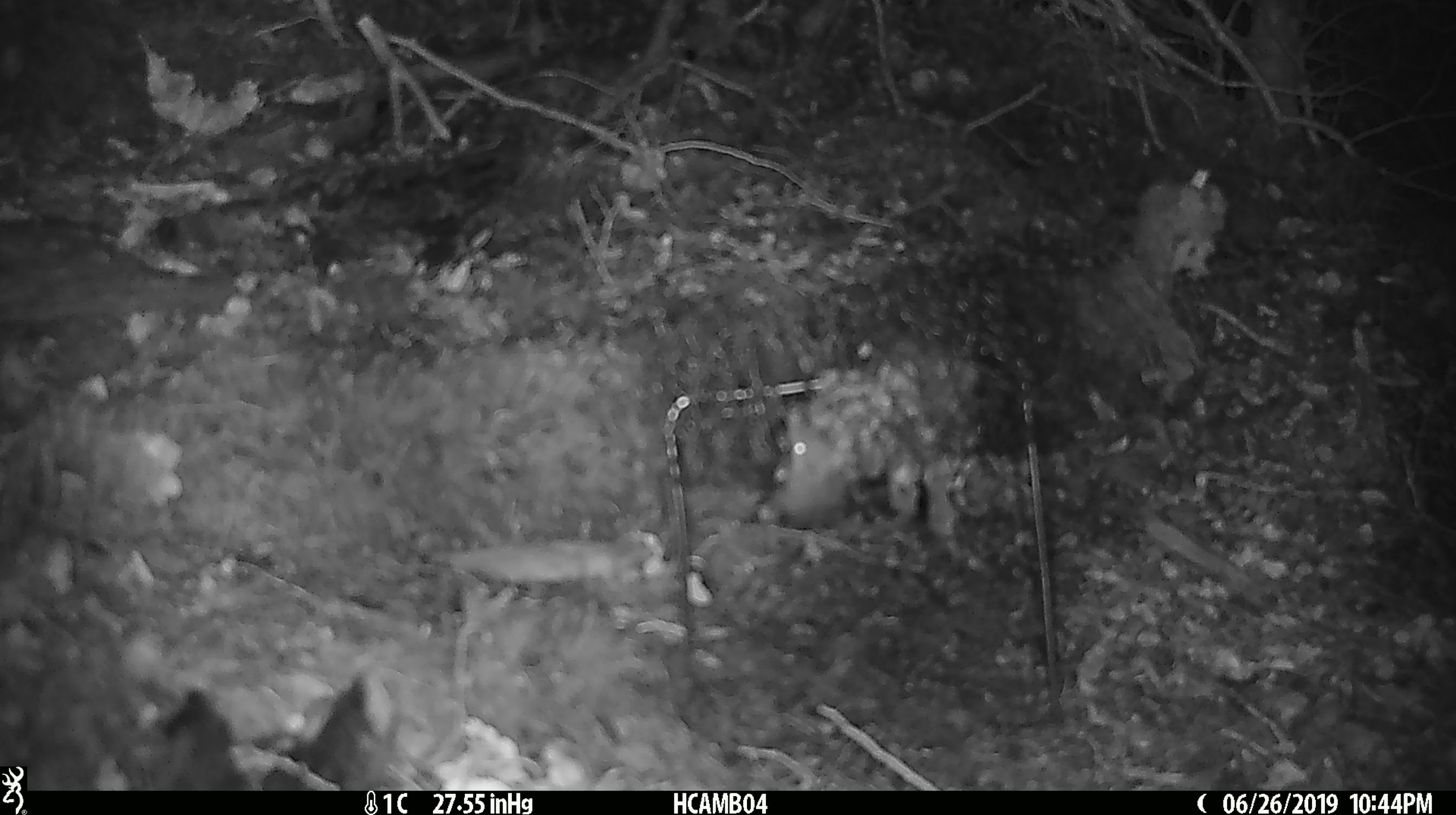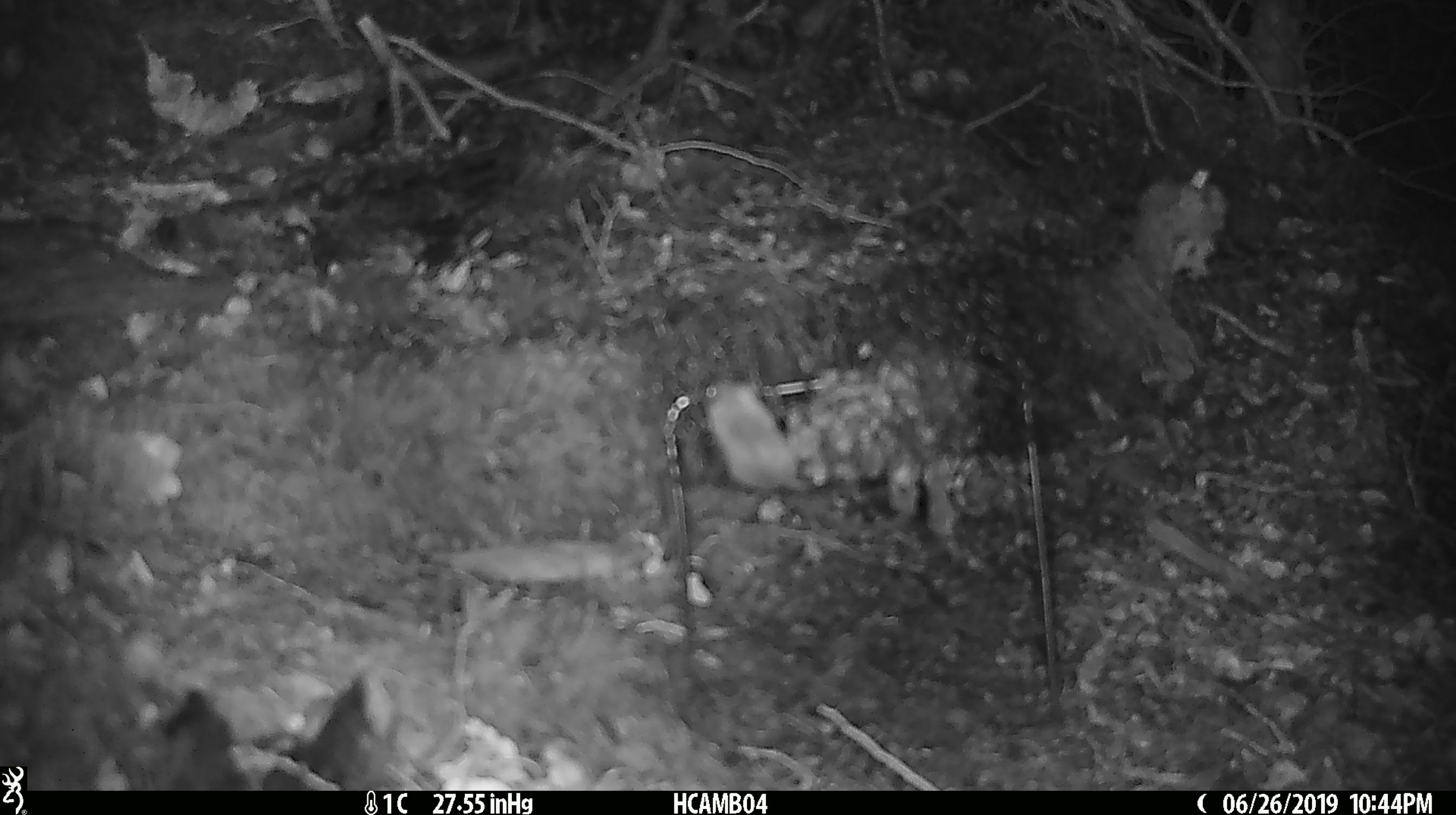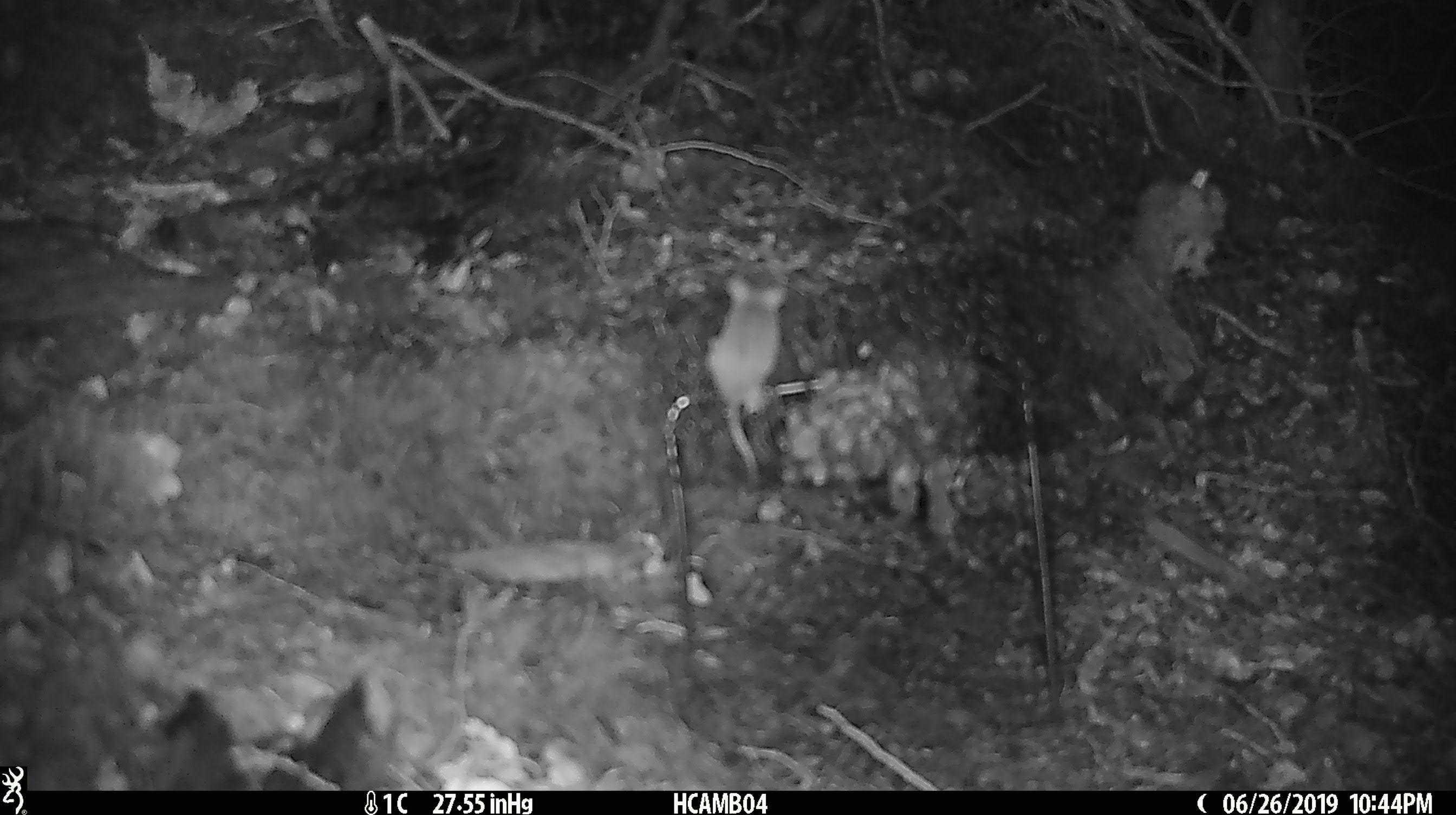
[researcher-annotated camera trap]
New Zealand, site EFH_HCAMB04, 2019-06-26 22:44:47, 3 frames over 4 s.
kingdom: Animalia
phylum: Chordata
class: Mammalia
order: Rodentia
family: Muridae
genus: Mus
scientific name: Mus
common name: mouse